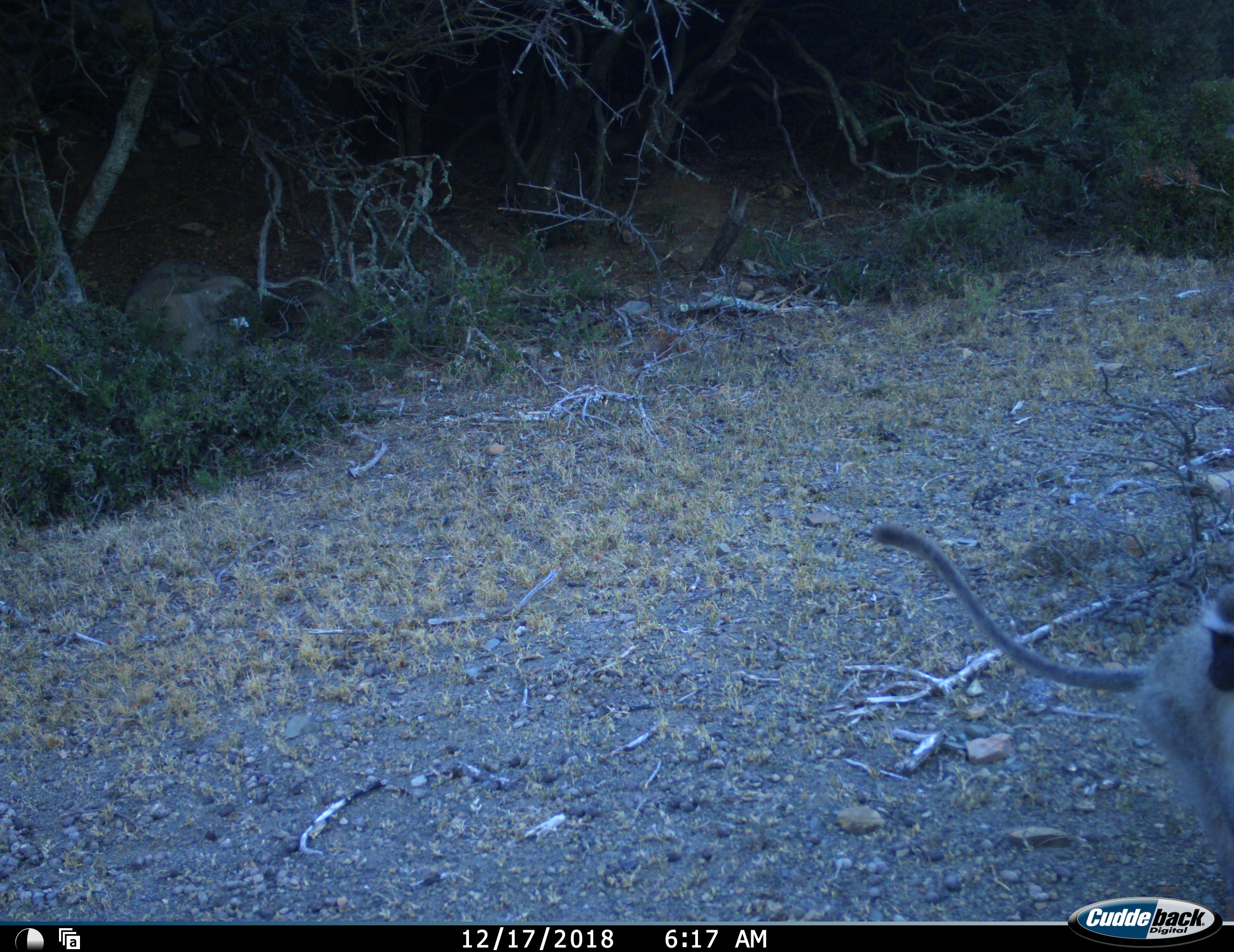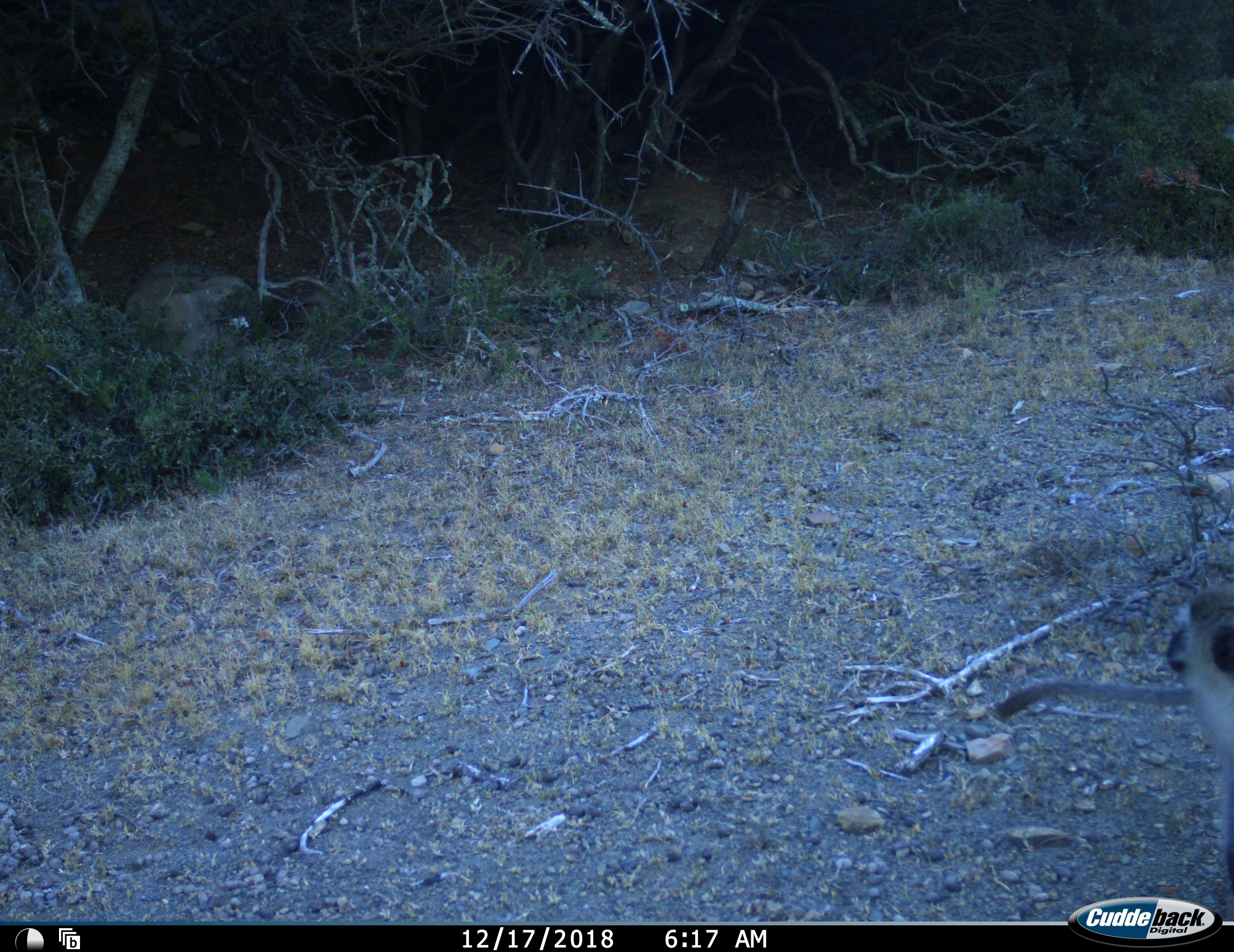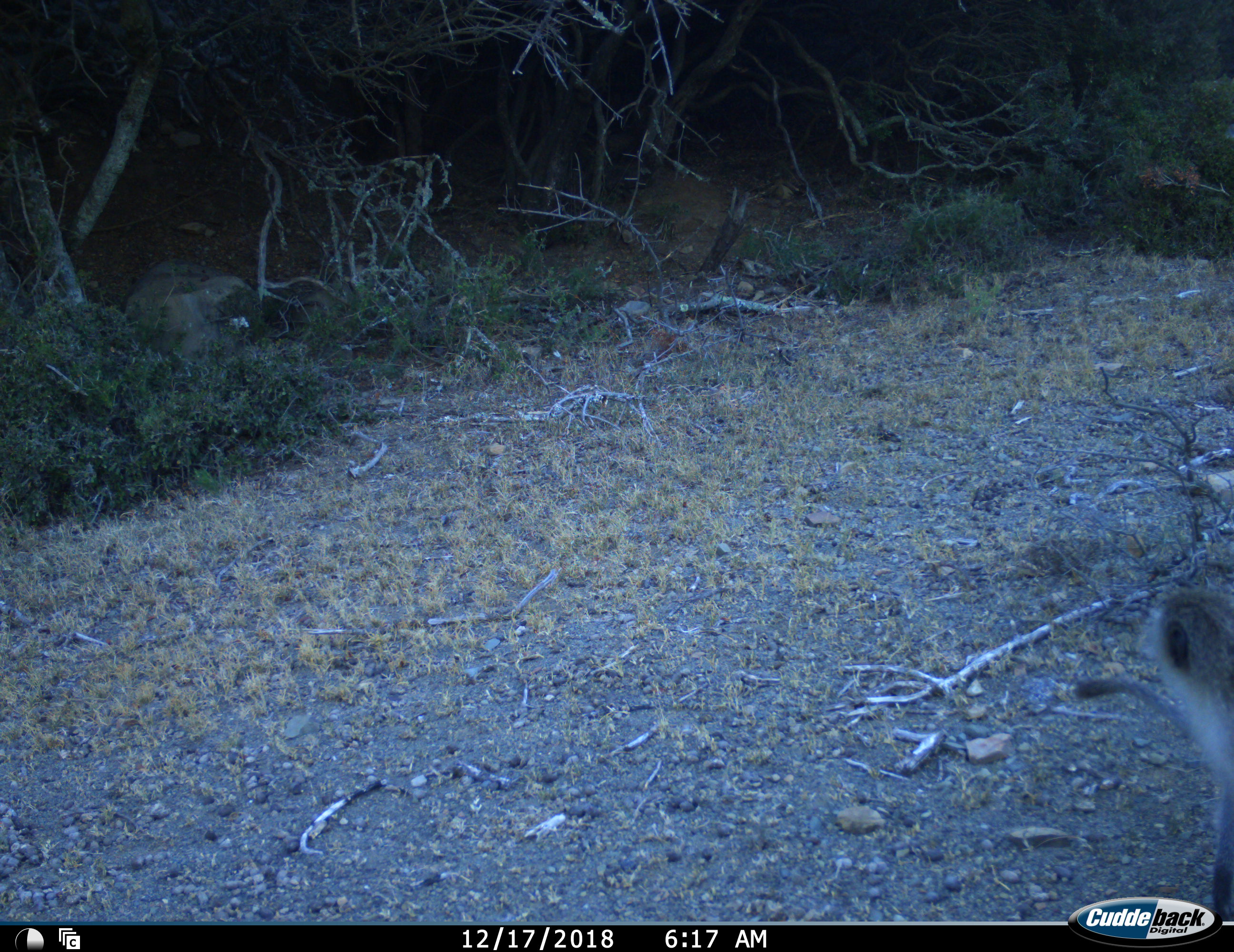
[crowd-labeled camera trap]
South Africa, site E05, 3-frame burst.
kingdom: Animalia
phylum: Chordata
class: Mammalia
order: Primates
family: Cercopithecidae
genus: Chlorocebus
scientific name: Chlorocebus pygerythrus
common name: vervet monkey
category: monkeyvervet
Monkeyvervet (vervet monkey) (Chlorocebus pygerythrus), count 1. Behavior (volunteer vote fractions): standing 20%, resting 0%, moving 90%, interacting 0%. Young present (vote fraction): 0%. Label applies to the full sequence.